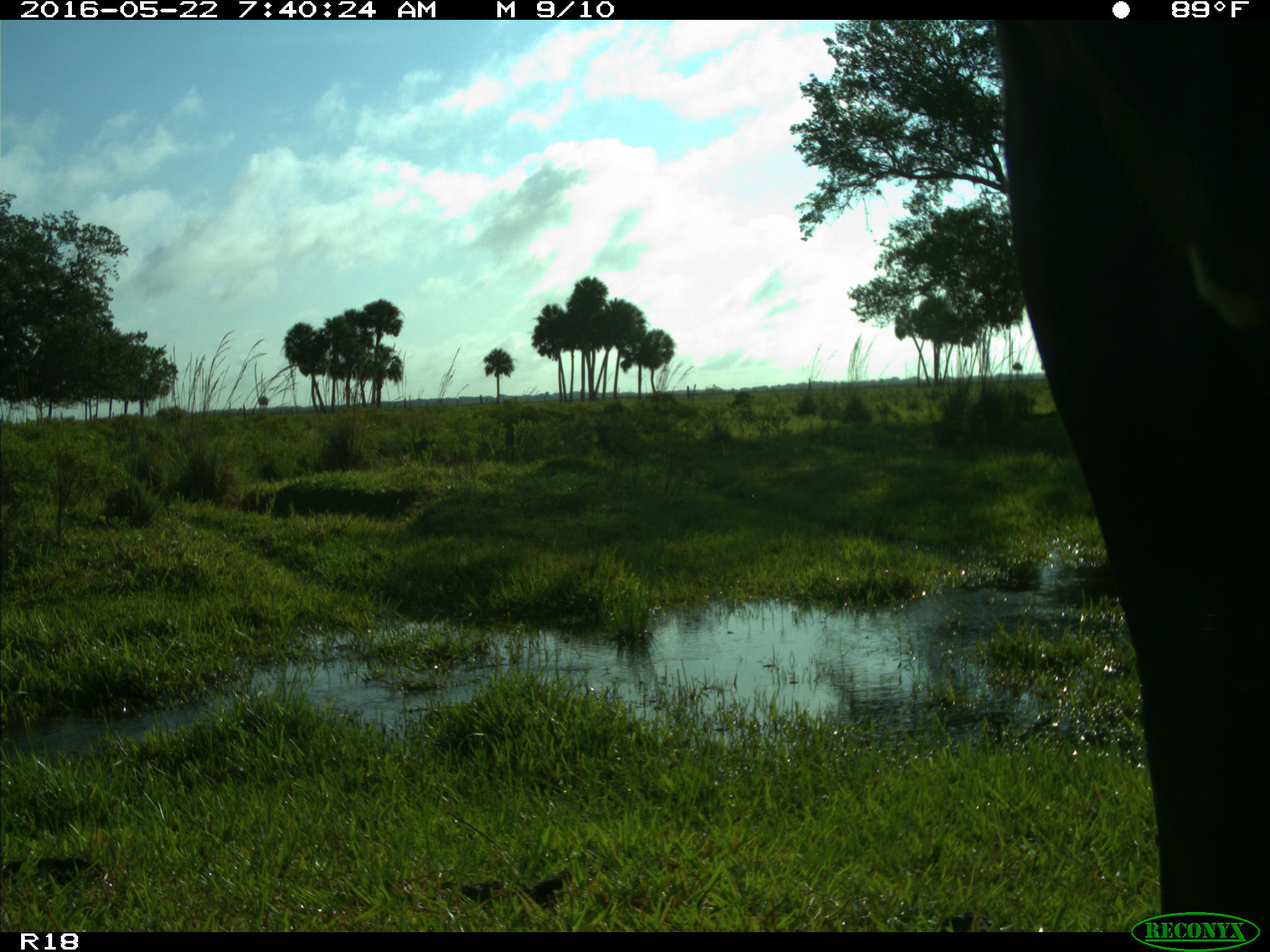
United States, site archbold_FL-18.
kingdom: Animalia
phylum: Chordata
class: Mammalia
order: Artiodactyla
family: Bovidae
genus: Bos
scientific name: Bos taurus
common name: domestic cow